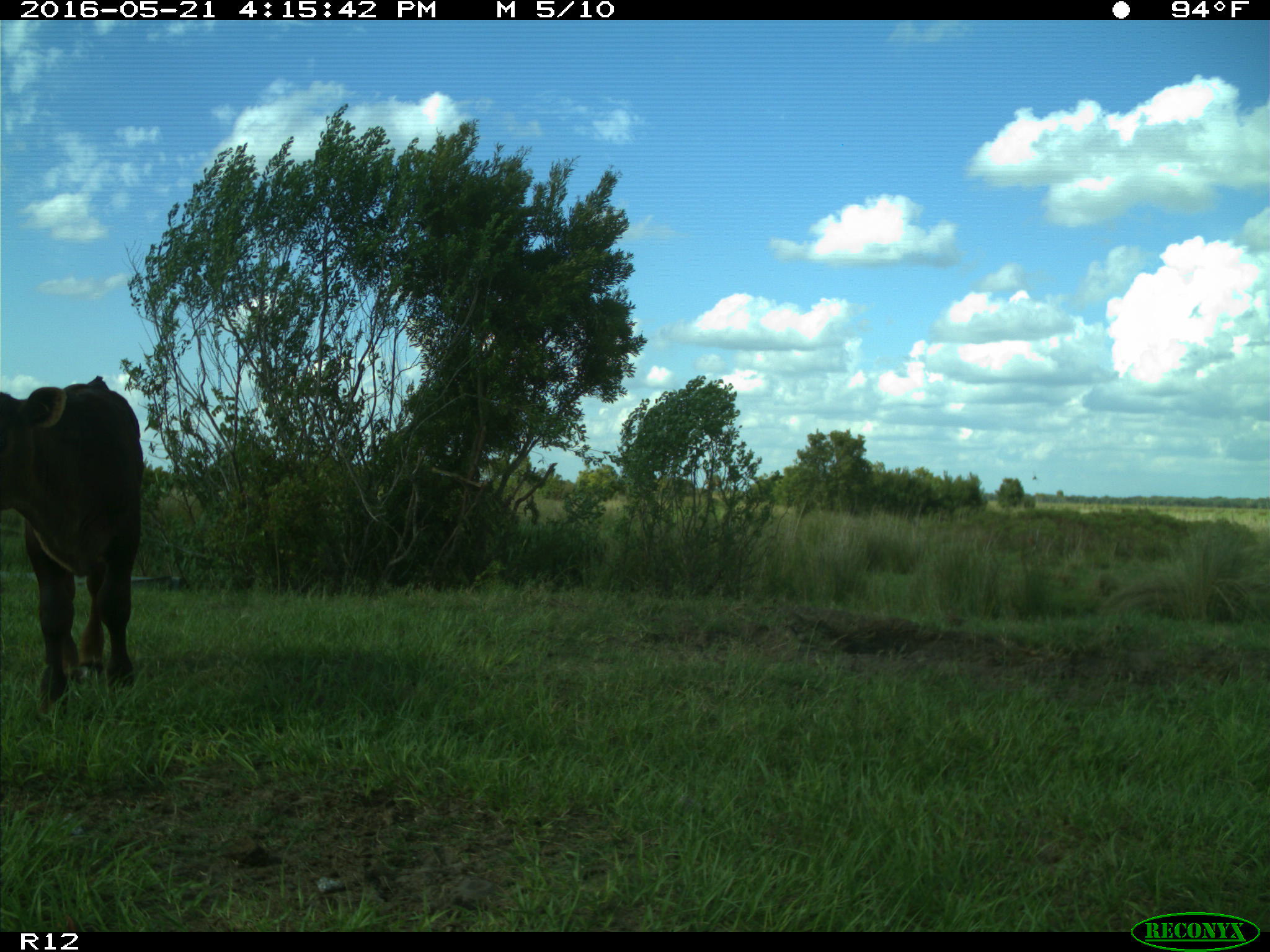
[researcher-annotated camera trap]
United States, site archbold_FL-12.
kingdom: Animalia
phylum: Chordata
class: Mammalia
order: Artiodactyla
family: Bovidae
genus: Bos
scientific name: Bos taurus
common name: domestic cow